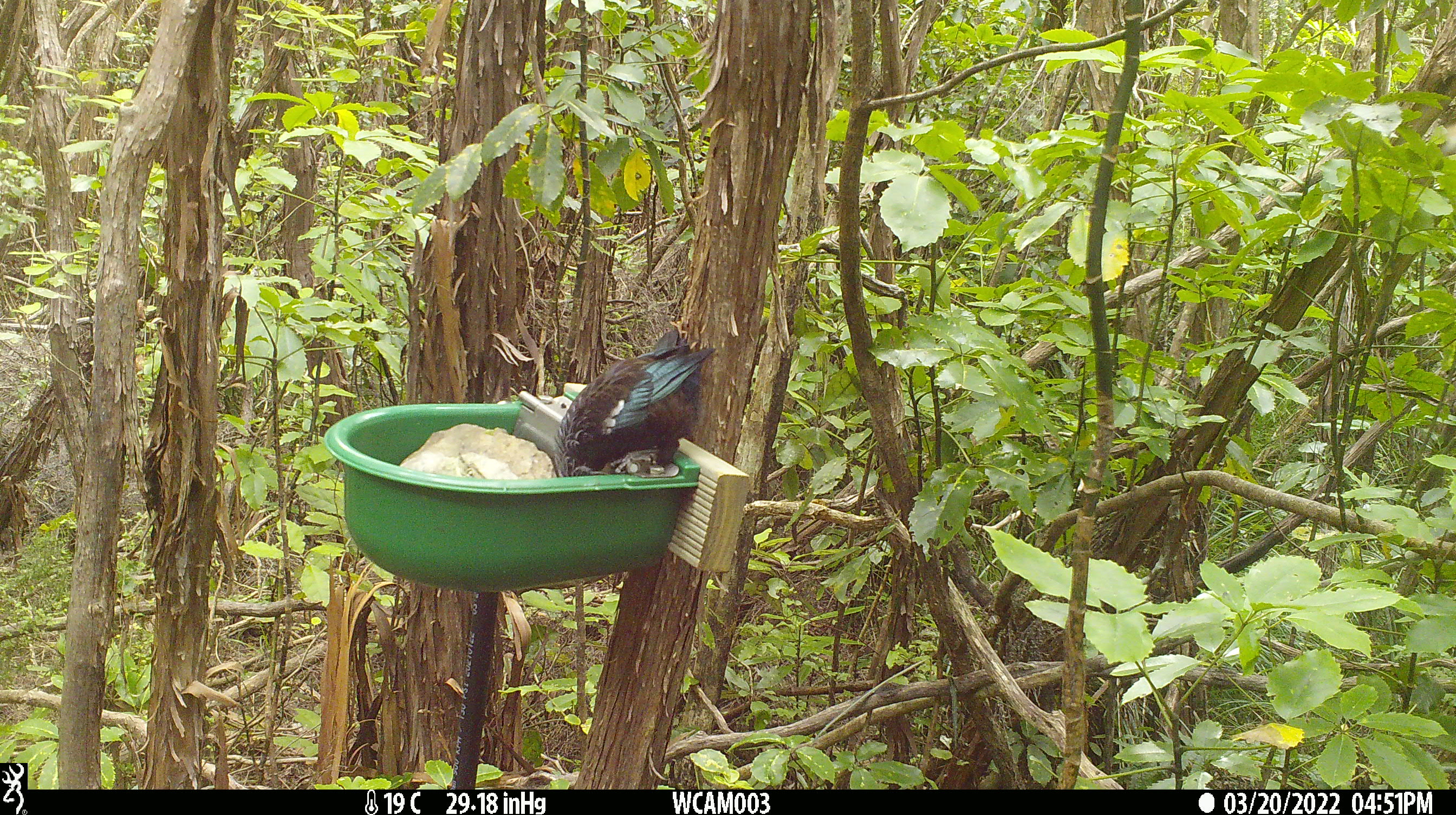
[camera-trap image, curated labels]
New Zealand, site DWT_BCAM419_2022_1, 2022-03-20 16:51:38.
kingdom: Animalia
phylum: Chordata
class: Aves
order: Passeriformes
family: Meliphagidae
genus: Prosthemadera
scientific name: Prosthemadera novaeseelandiae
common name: tui